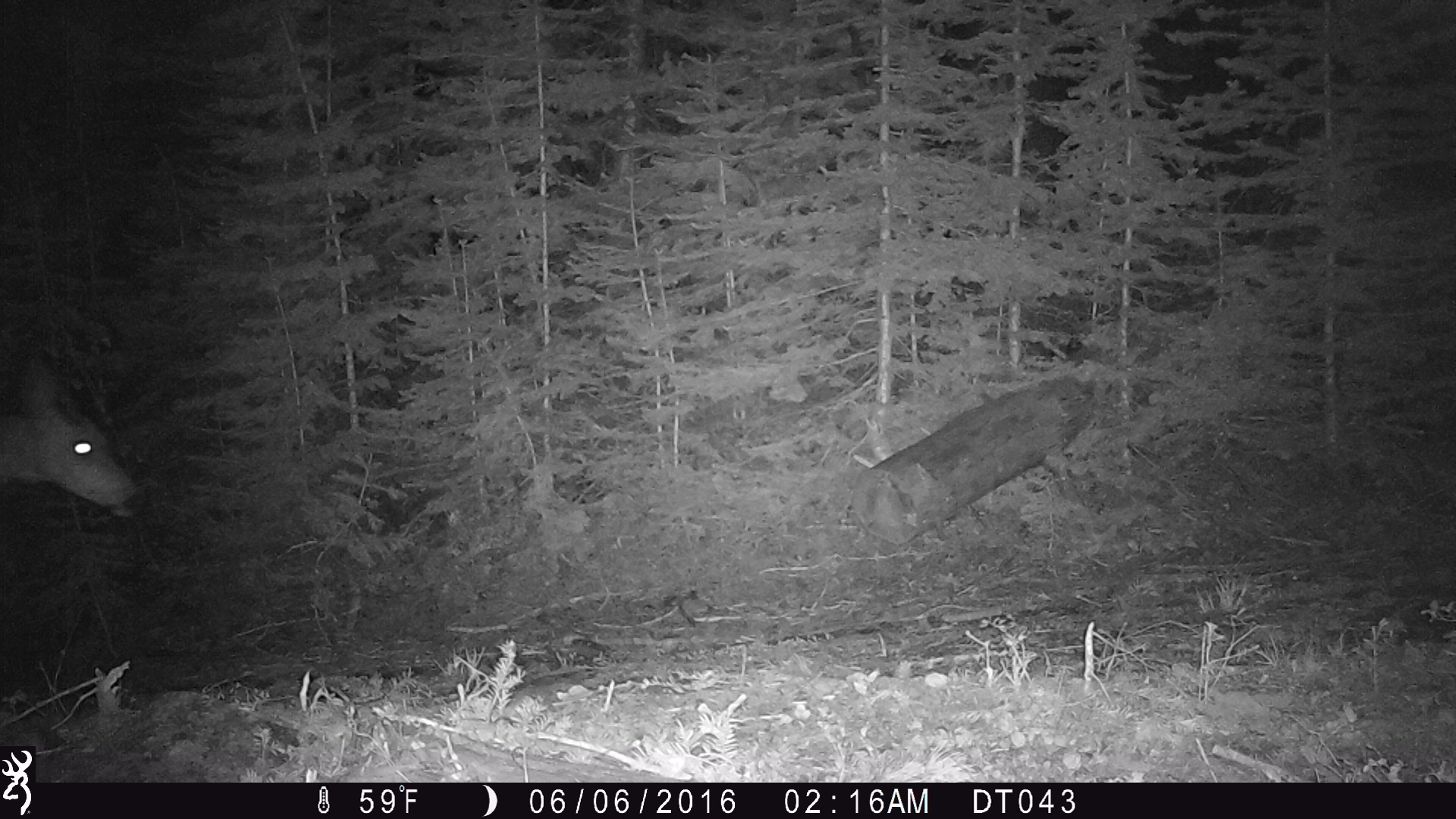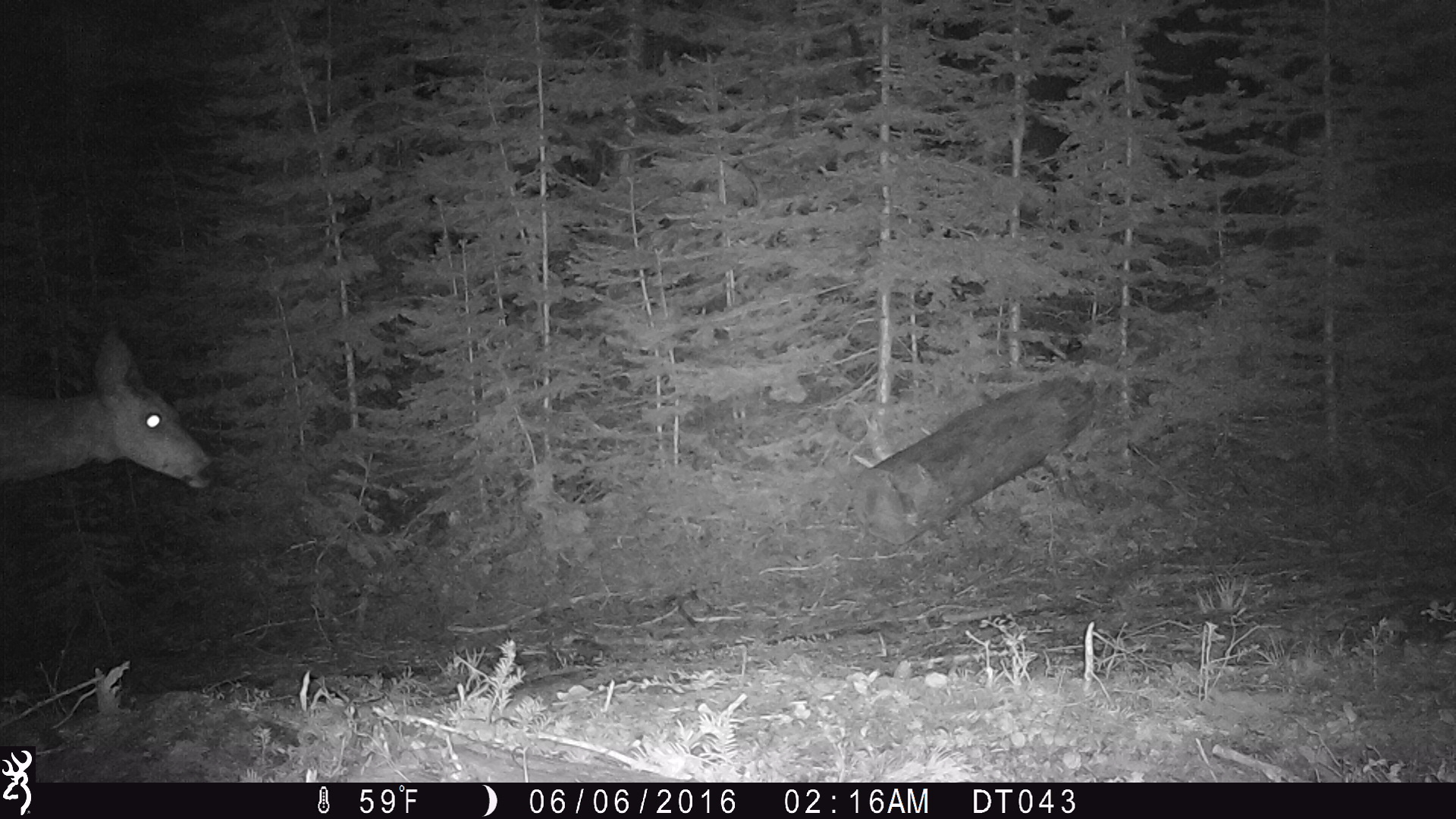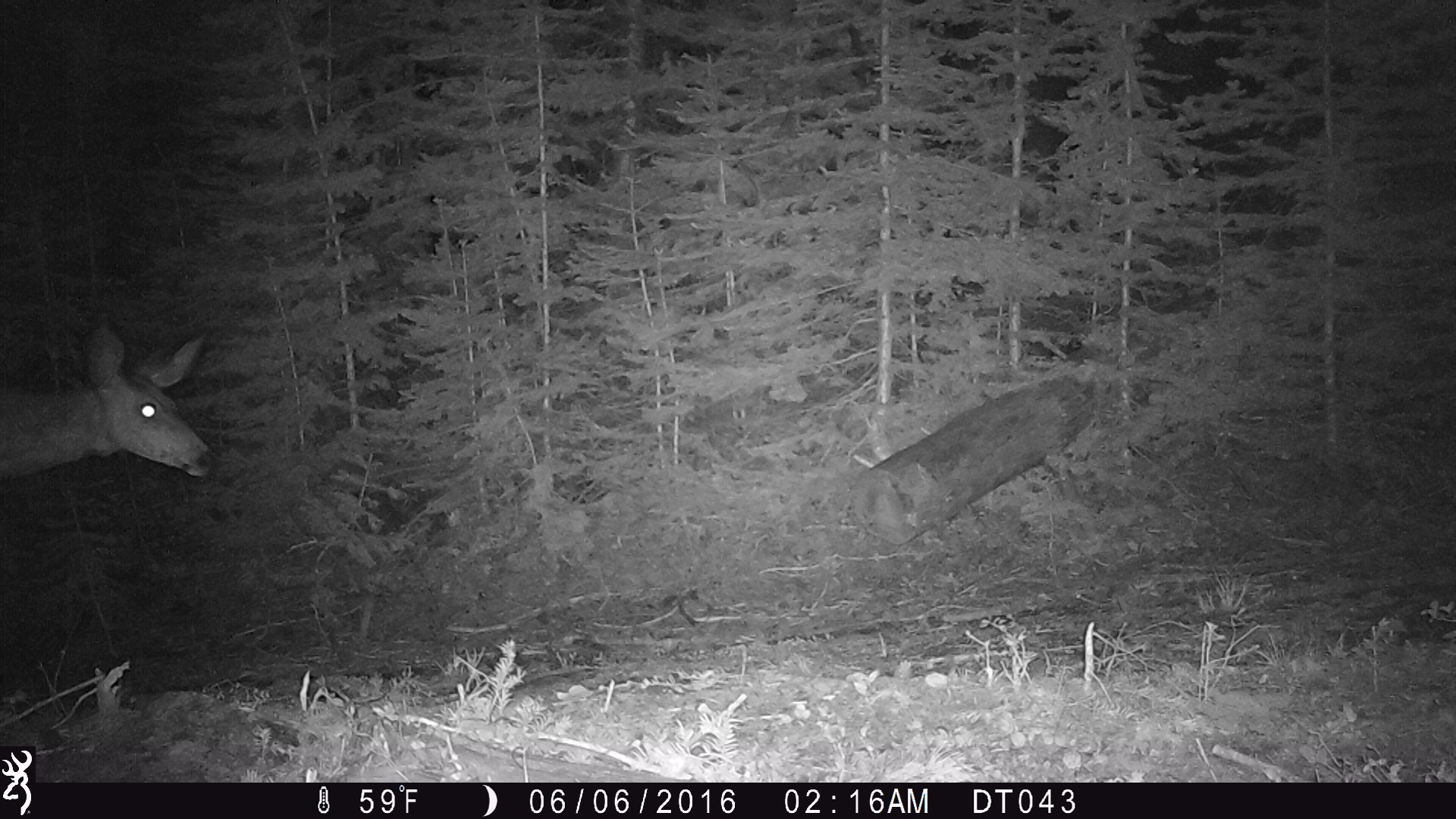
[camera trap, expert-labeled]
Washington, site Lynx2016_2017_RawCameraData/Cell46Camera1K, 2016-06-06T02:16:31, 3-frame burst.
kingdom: Animalia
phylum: Chordata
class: Mammalia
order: Artiodactyla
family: Cervidae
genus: Odocoileus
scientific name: Odocoileus hemionus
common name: mule deer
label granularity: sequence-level